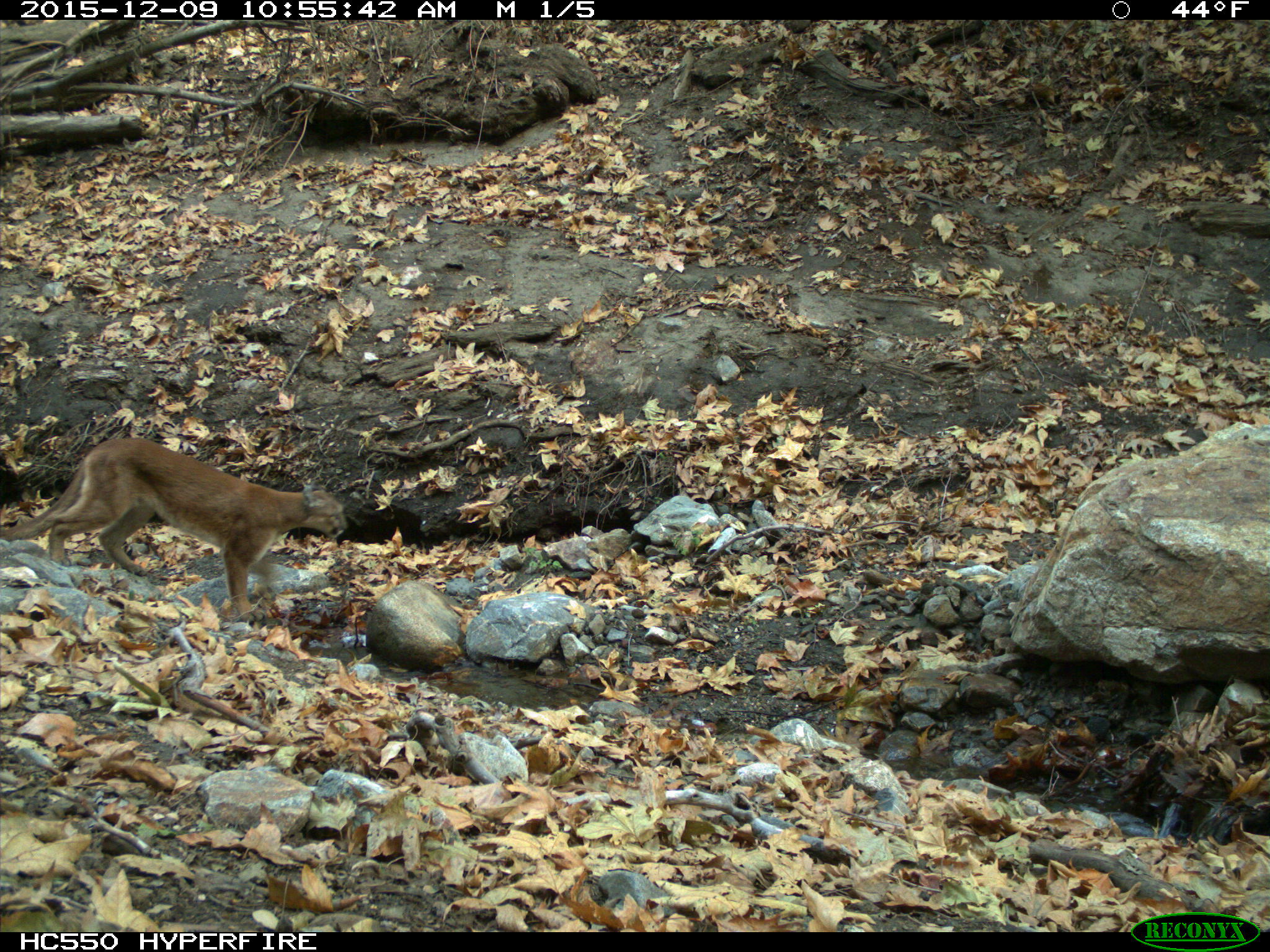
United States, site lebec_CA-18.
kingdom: Animalia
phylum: Chordata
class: Mammalia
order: Carnivora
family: Felidae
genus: Puma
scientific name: Puma concolor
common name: mountain lion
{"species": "Puma concolor (mountain lion)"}